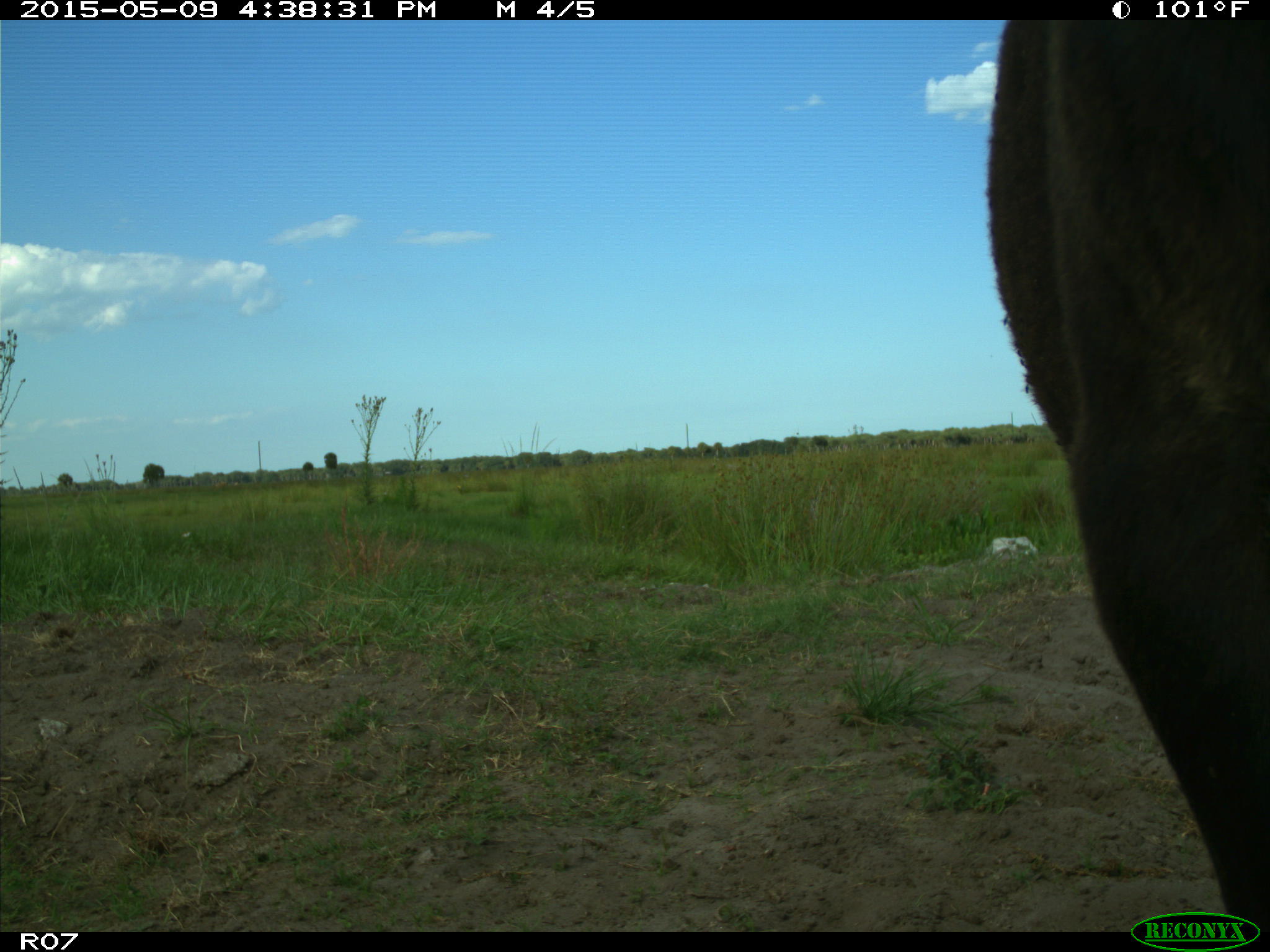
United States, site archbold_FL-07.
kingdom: Animalia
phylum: Chordata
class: Mammalia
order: Artiodactyla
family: Bovidae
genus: Bos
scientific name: Bos taurus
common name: domestic cow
Bos taurus (domestic cow).